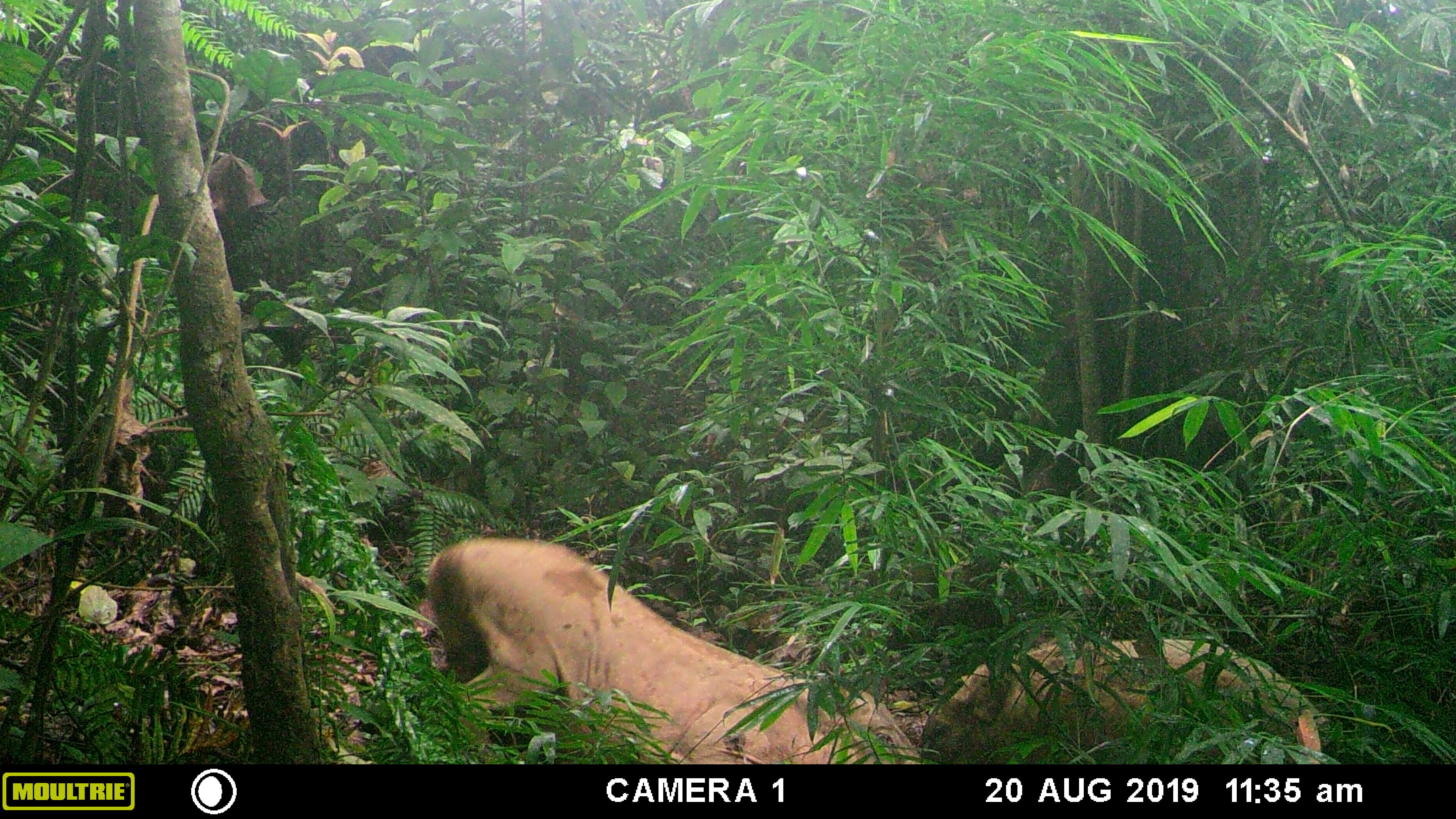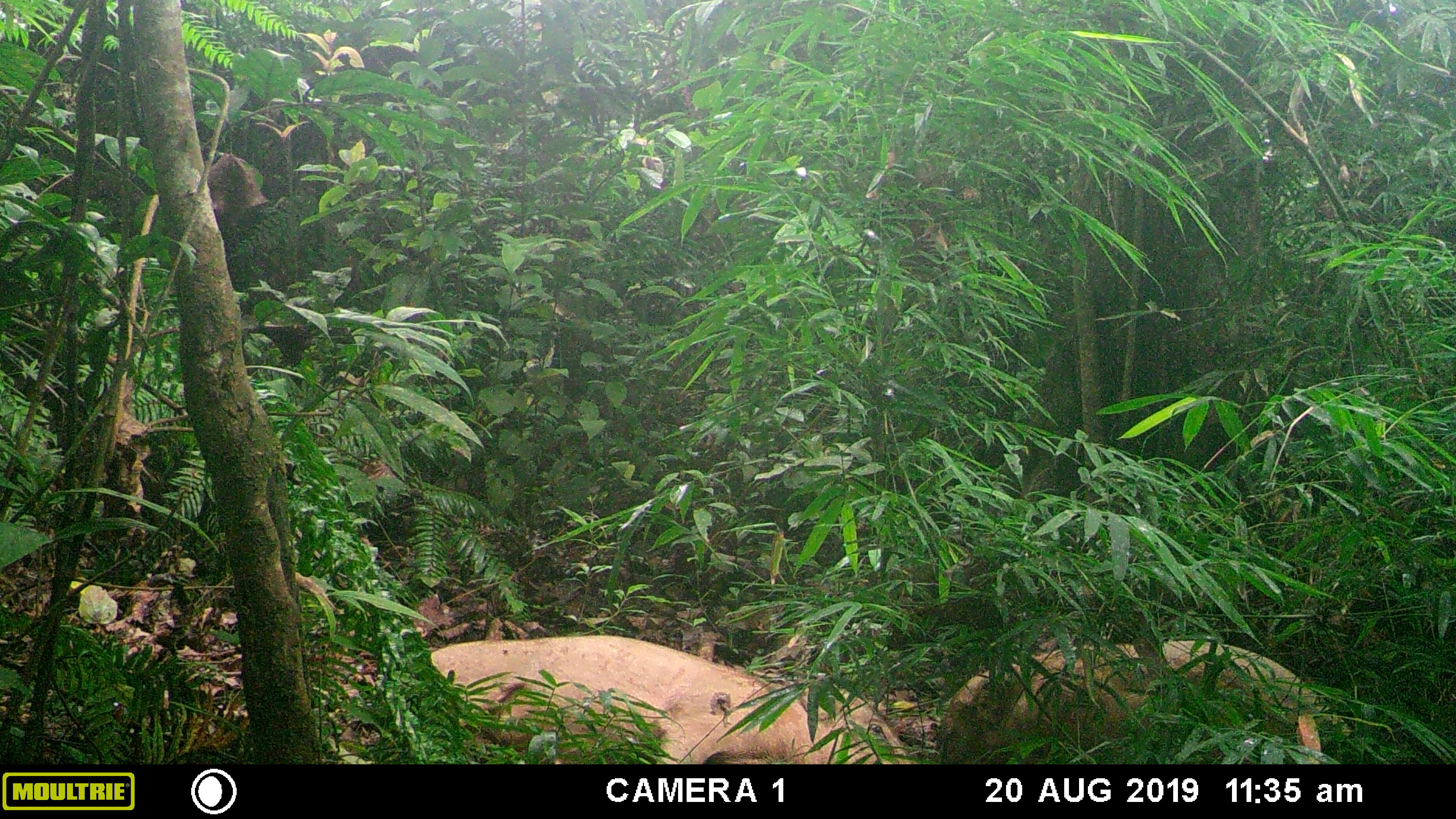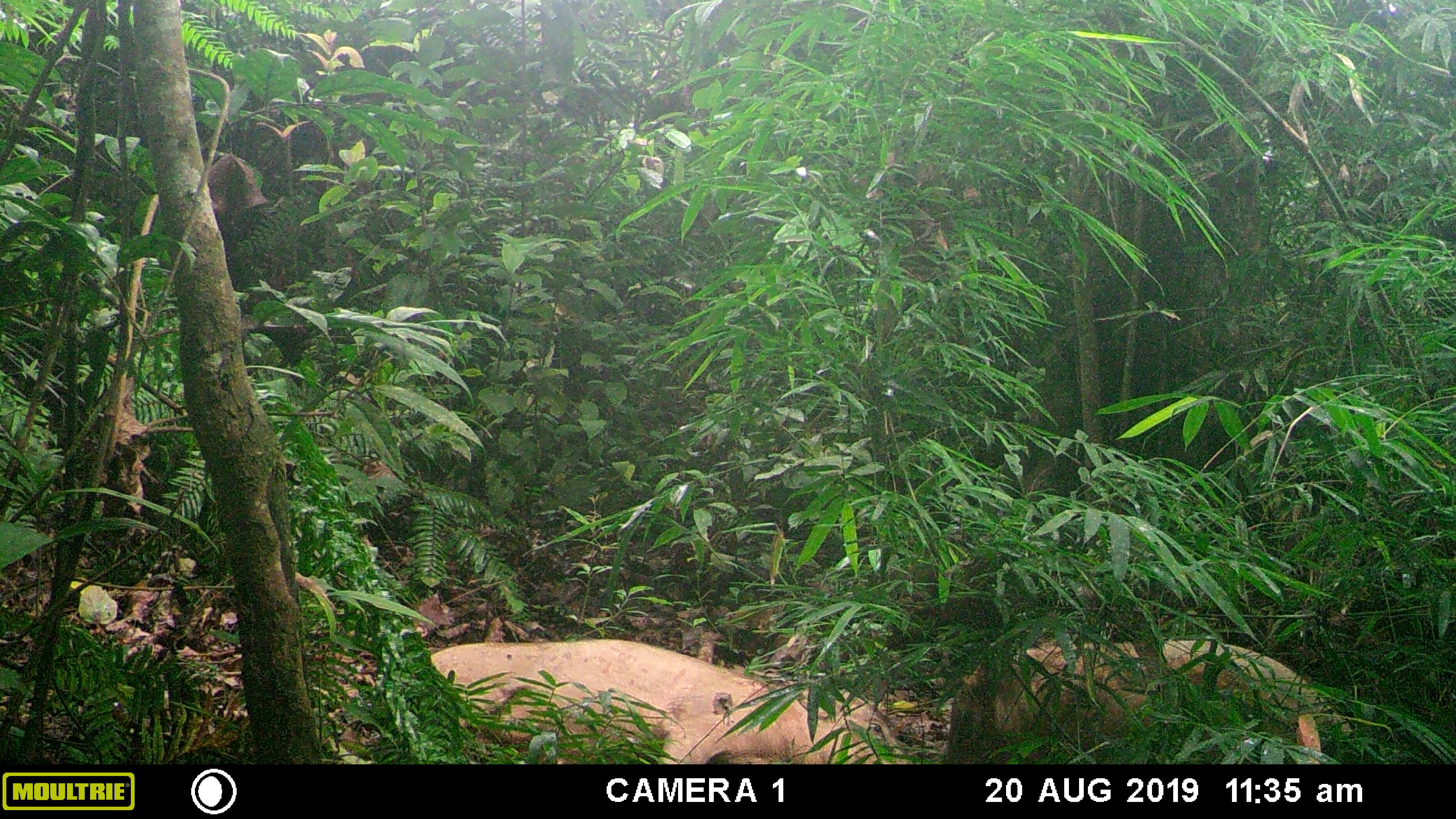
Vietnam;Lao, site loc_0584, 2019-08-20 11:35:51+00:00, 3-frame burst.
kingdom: Animalia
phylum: Chordata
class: Mammalia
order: Artiodactyla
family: Suidae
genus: Sus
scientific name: Sus scrofa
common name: eurasian wild pig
Eurasian wild pig (Sus scrofa). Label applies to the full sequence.